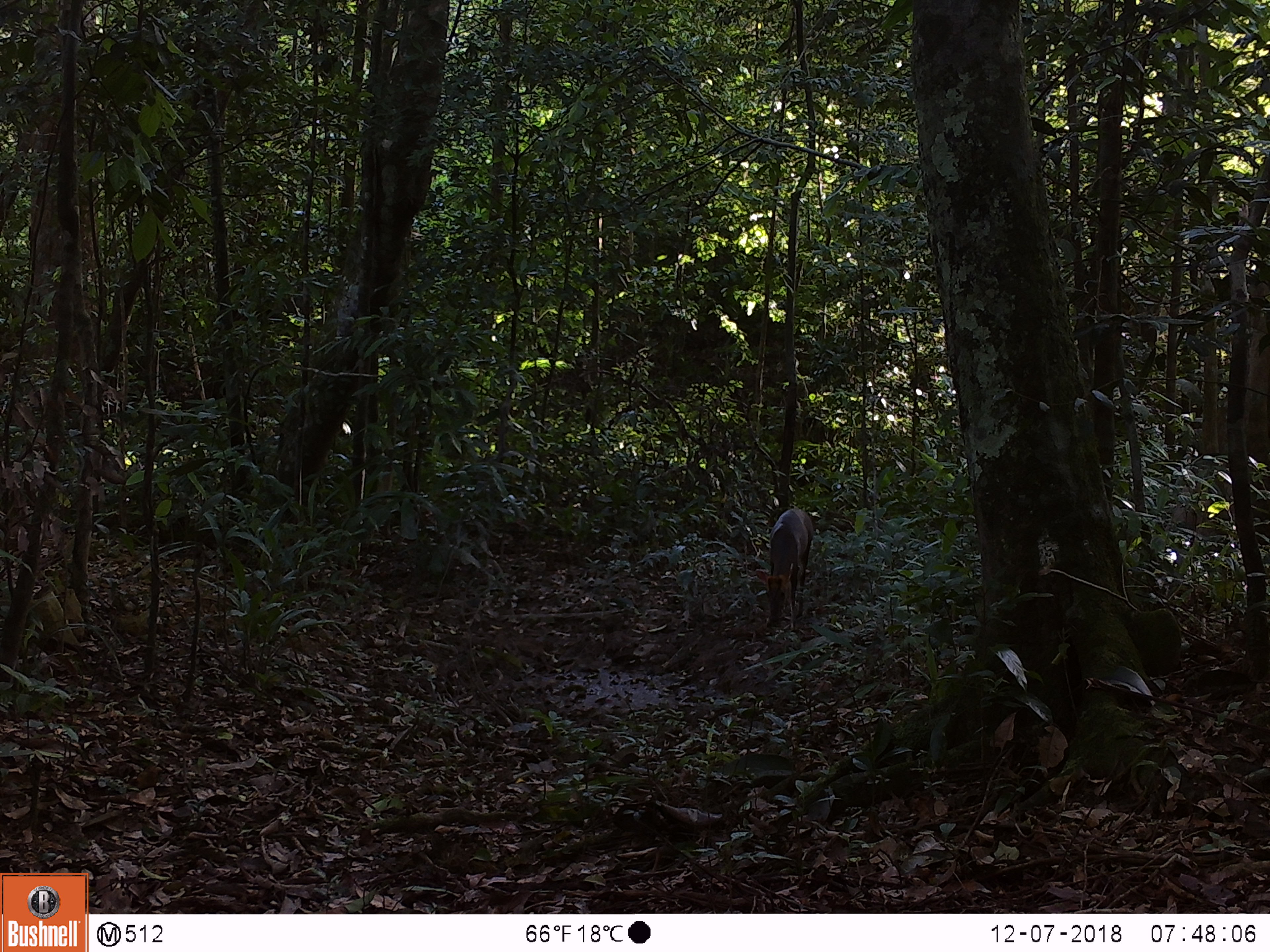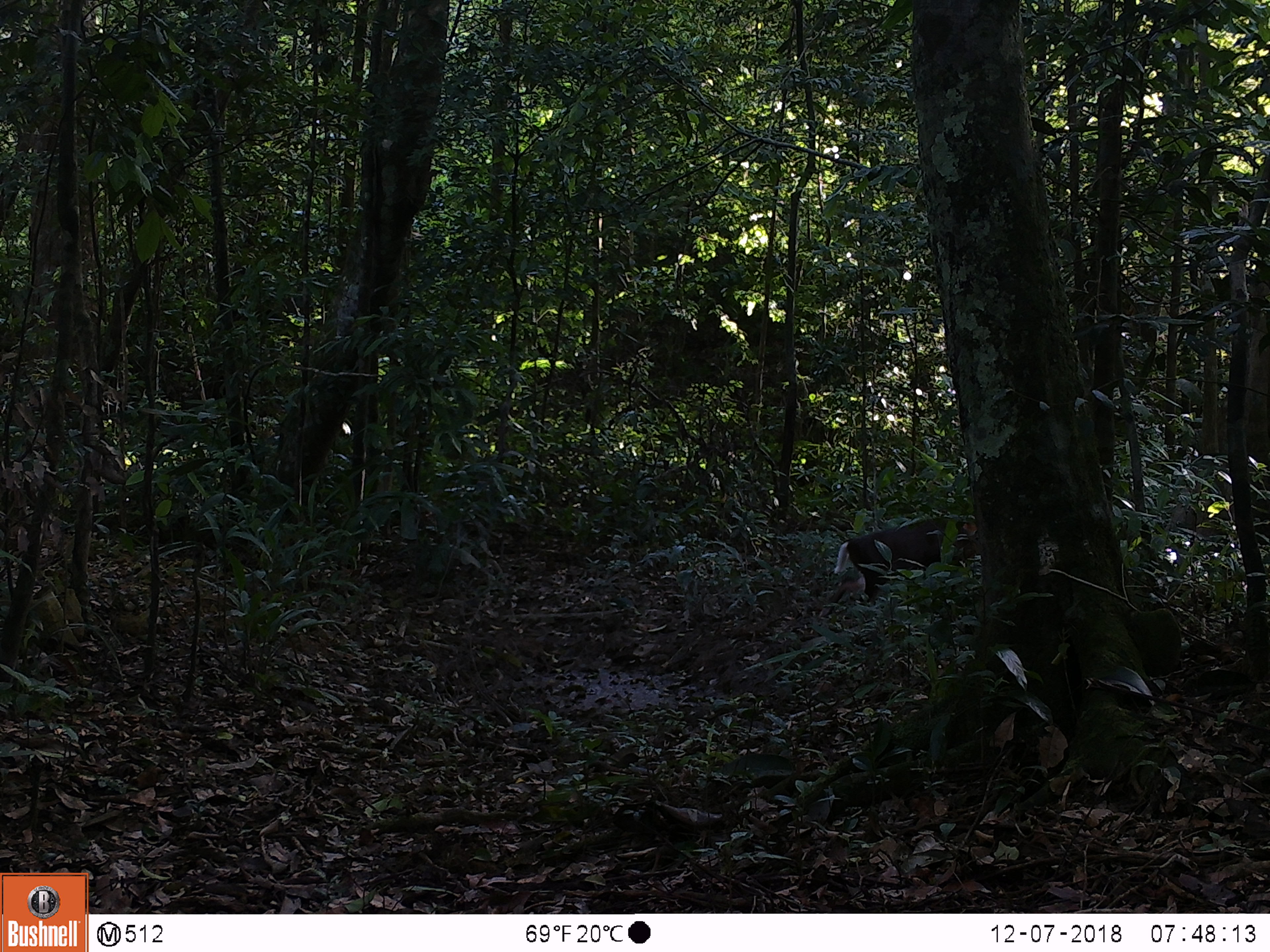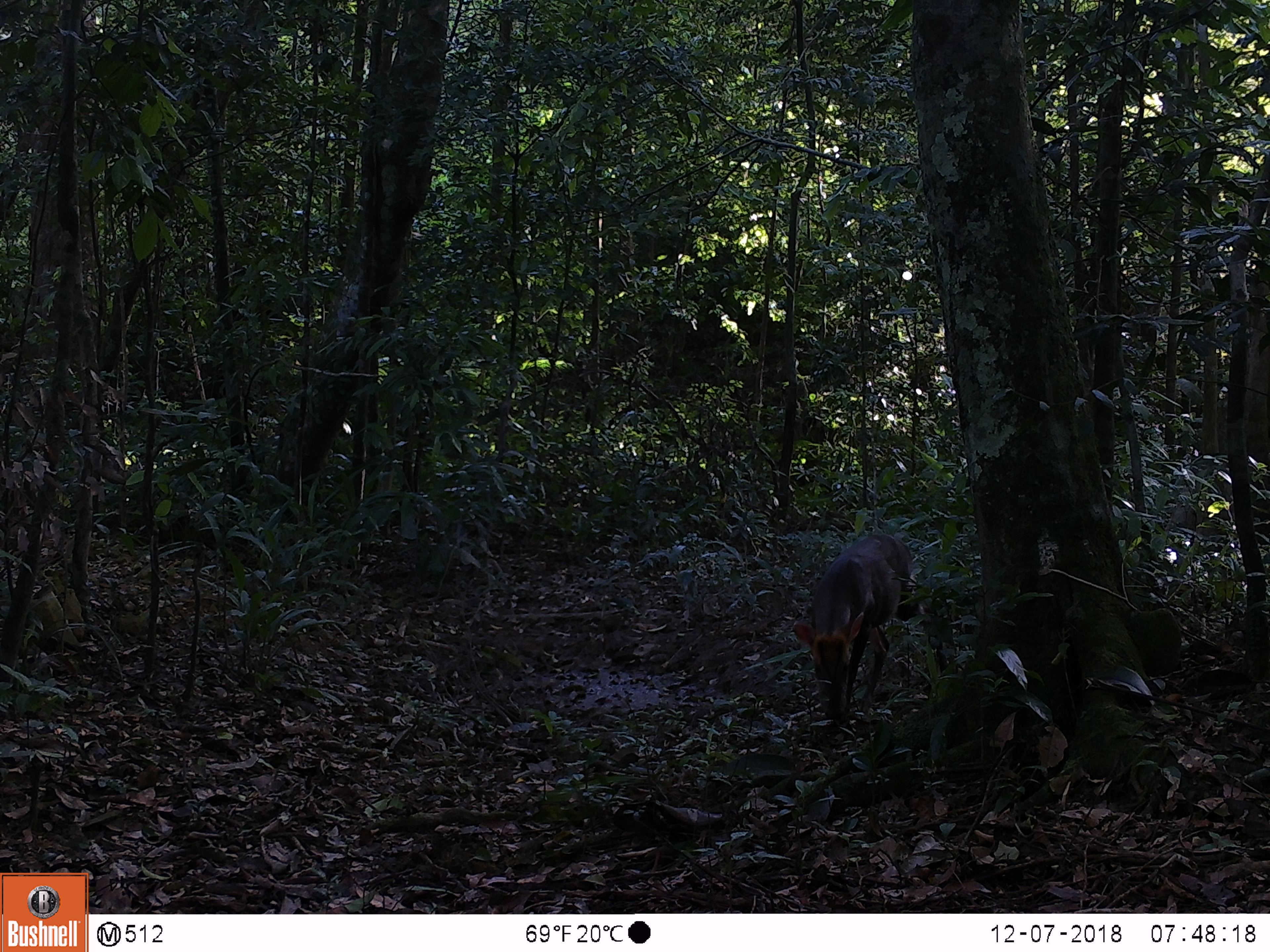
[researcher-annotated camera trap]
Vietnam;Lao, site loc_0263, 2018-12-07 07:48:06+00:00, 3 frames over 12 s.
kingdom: Animalia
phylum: Chordata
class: Mammalia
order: Artiodactyla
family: Cervidae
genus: Muntiacus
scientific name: Muntiacus rooseveltorum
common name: roosevelt's muntjac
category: roosevelts muntjac group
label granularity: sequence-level